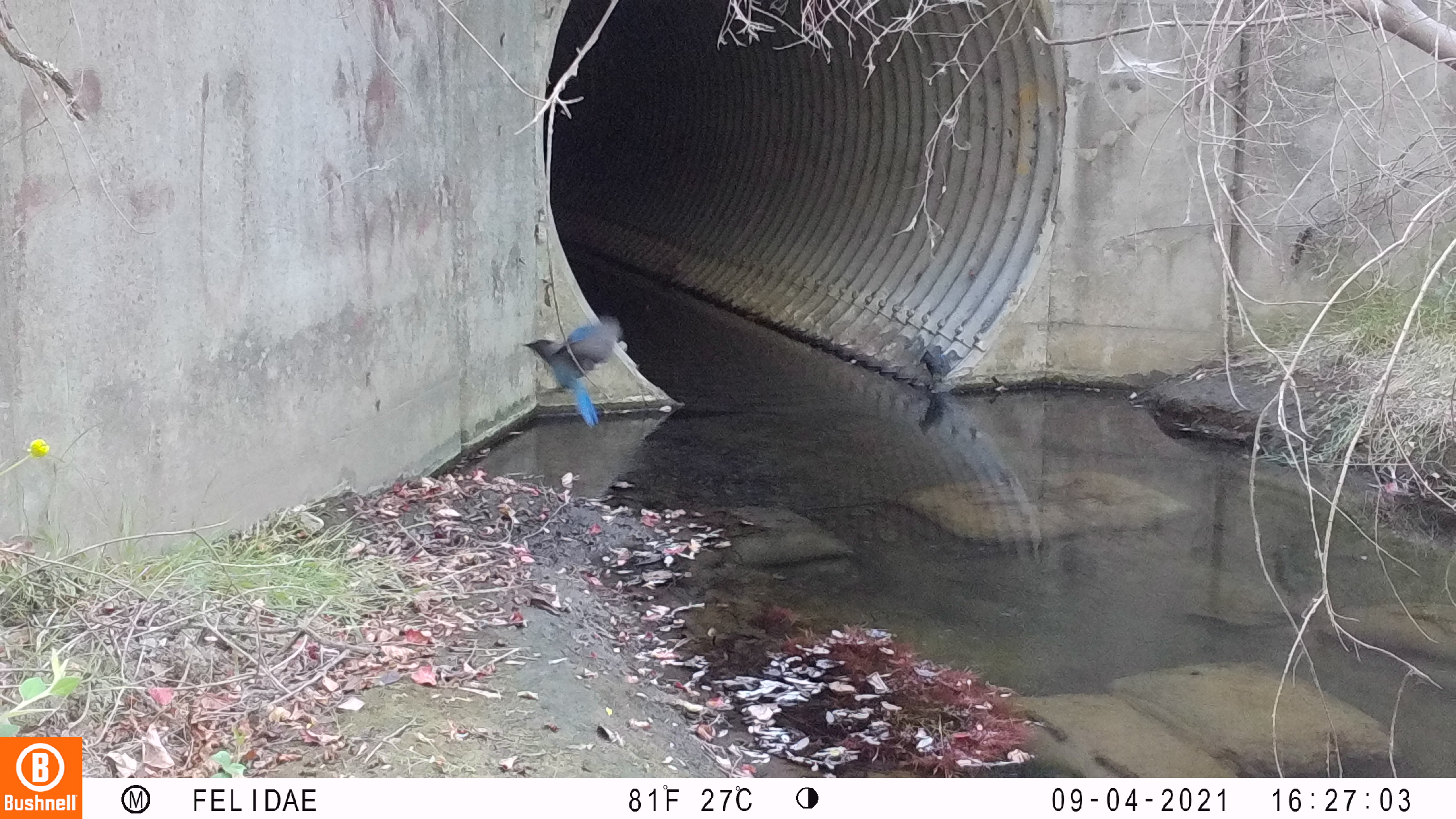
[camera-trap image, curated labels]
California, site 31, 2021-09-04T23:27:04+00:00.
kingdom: Animalia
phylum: Chordata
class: Aves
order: Passeriformes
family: Corvidae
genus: Cyanocitta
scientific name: Cyanocitta stelleri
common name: steller's jay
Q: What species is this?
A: Steller's jay (Cyanocitta stelleri).